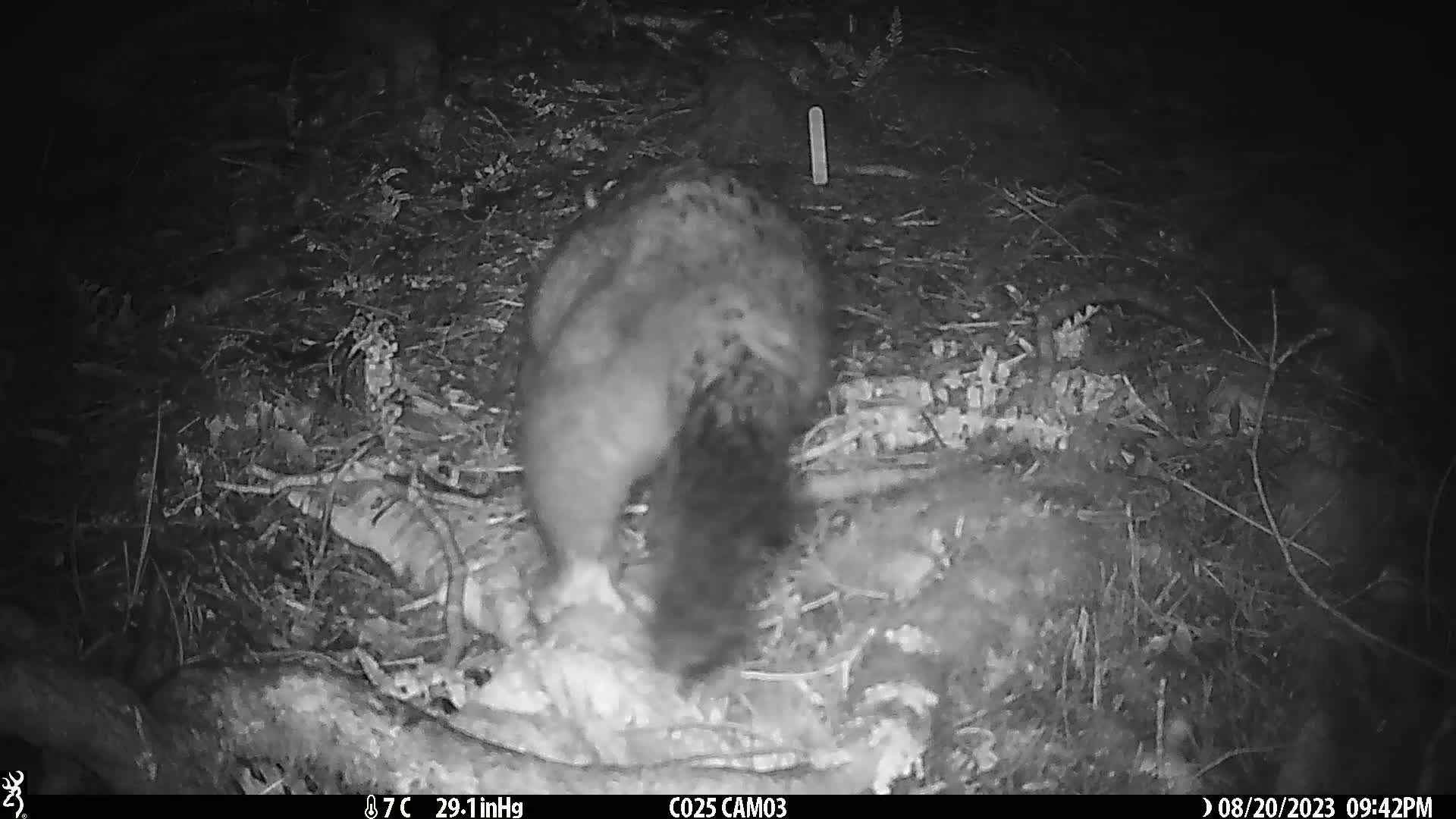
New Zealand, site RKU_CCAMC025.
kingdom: Animalia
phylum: Chordata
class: Mammalia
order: Diprotodontia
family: Phalangeridae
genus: Trichosurus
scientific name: Trichosurus vulpecula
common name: common brushtail possum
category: possum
Possum (common brushtail possum) (Trichosurus vulpecula).